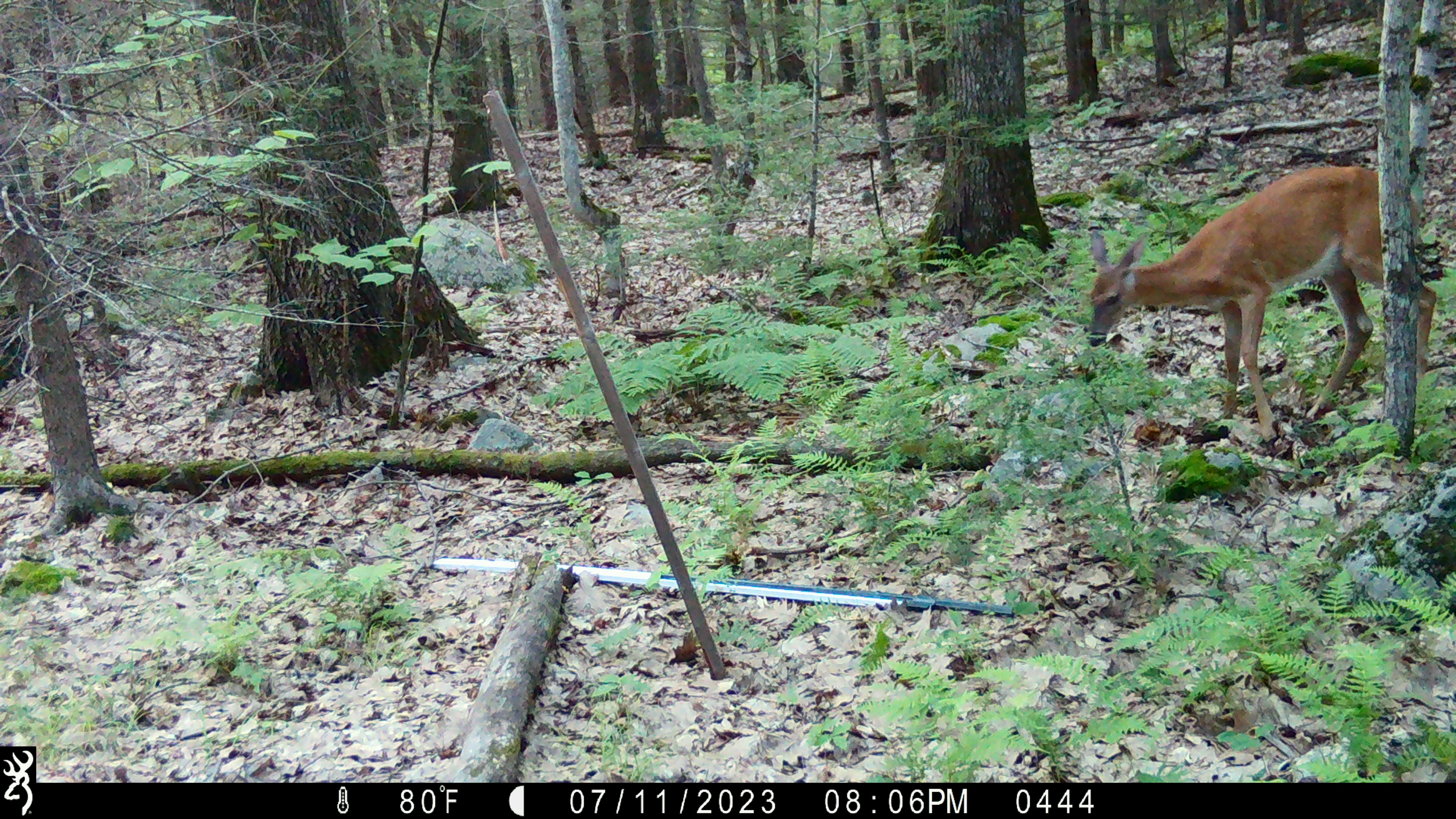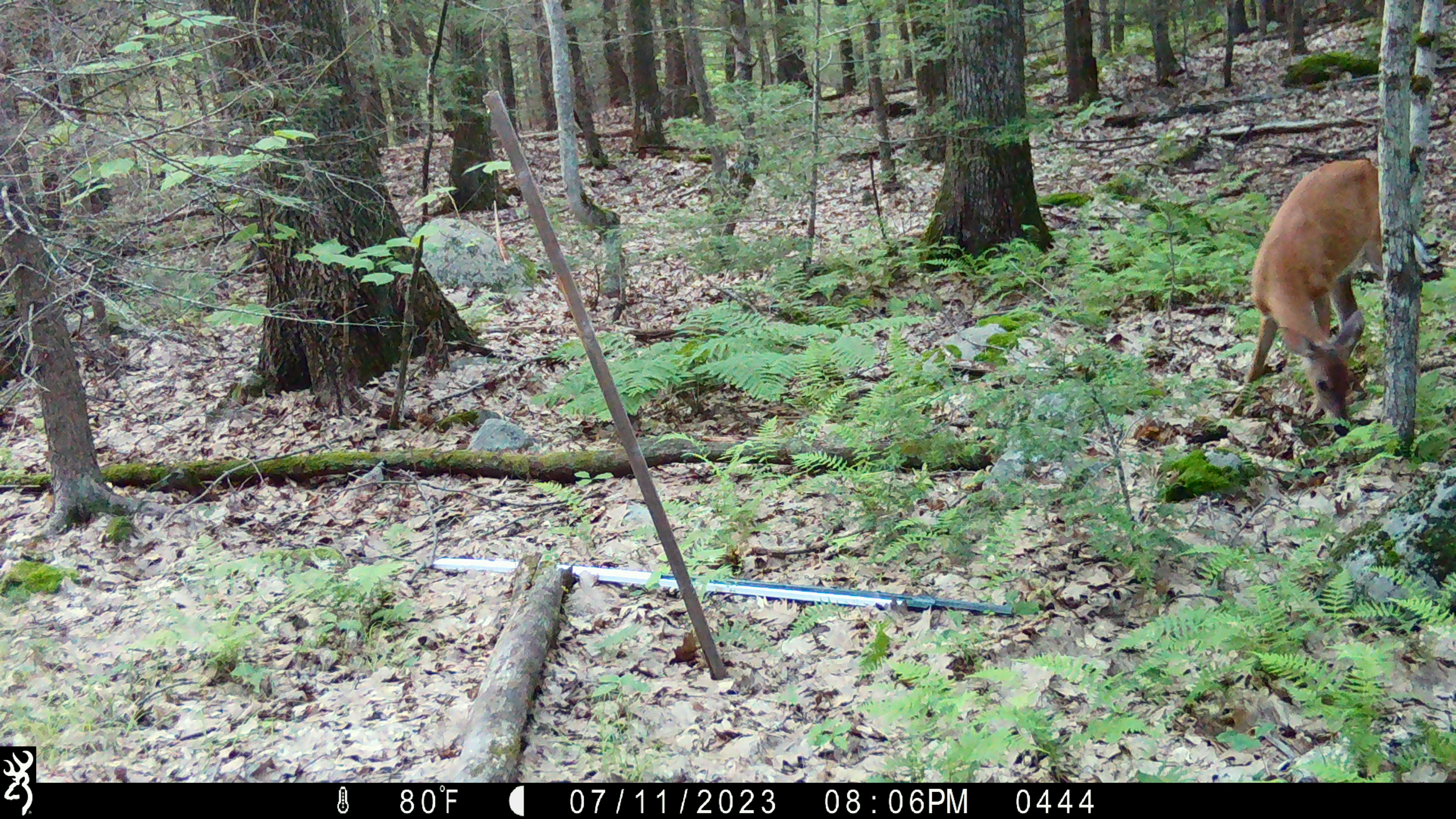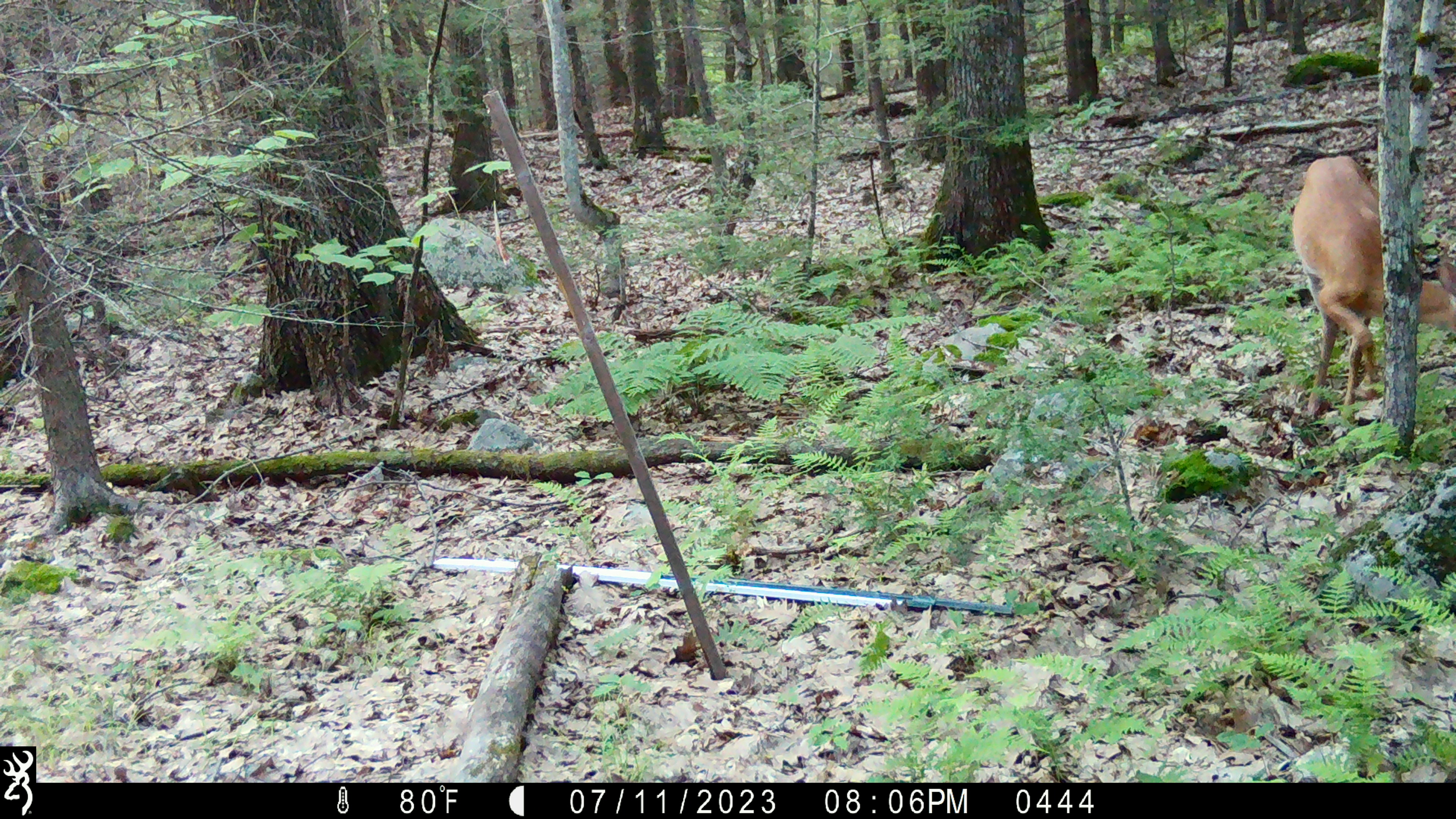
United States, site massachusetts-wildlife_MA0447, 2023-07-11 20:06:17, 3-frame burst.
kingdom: Animalia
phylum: Chordata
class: Mammalia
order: Artiodactyla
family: Cervidae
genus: Odocoileus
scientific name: Odocoileus virginianus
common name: white-tailed deer